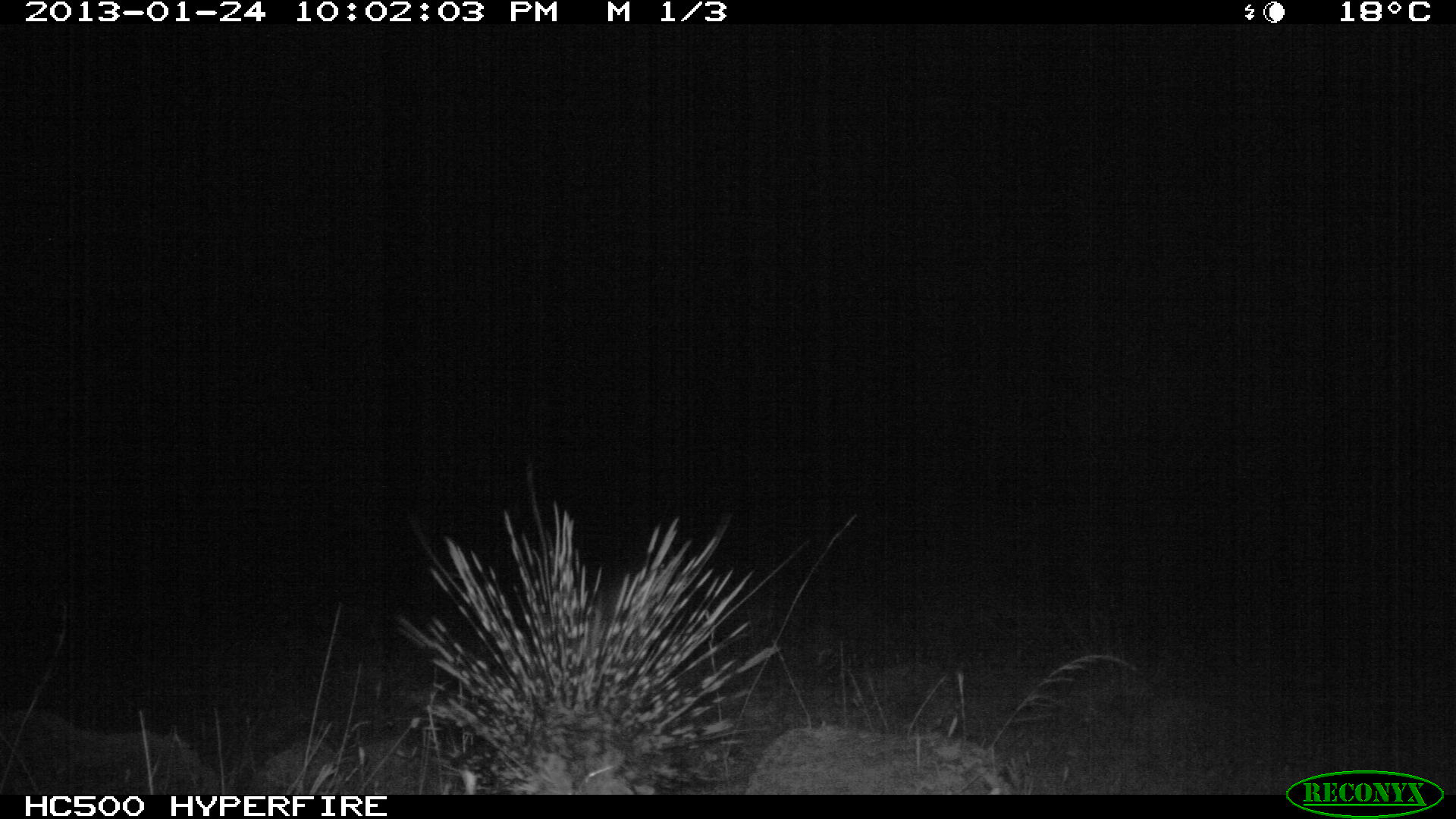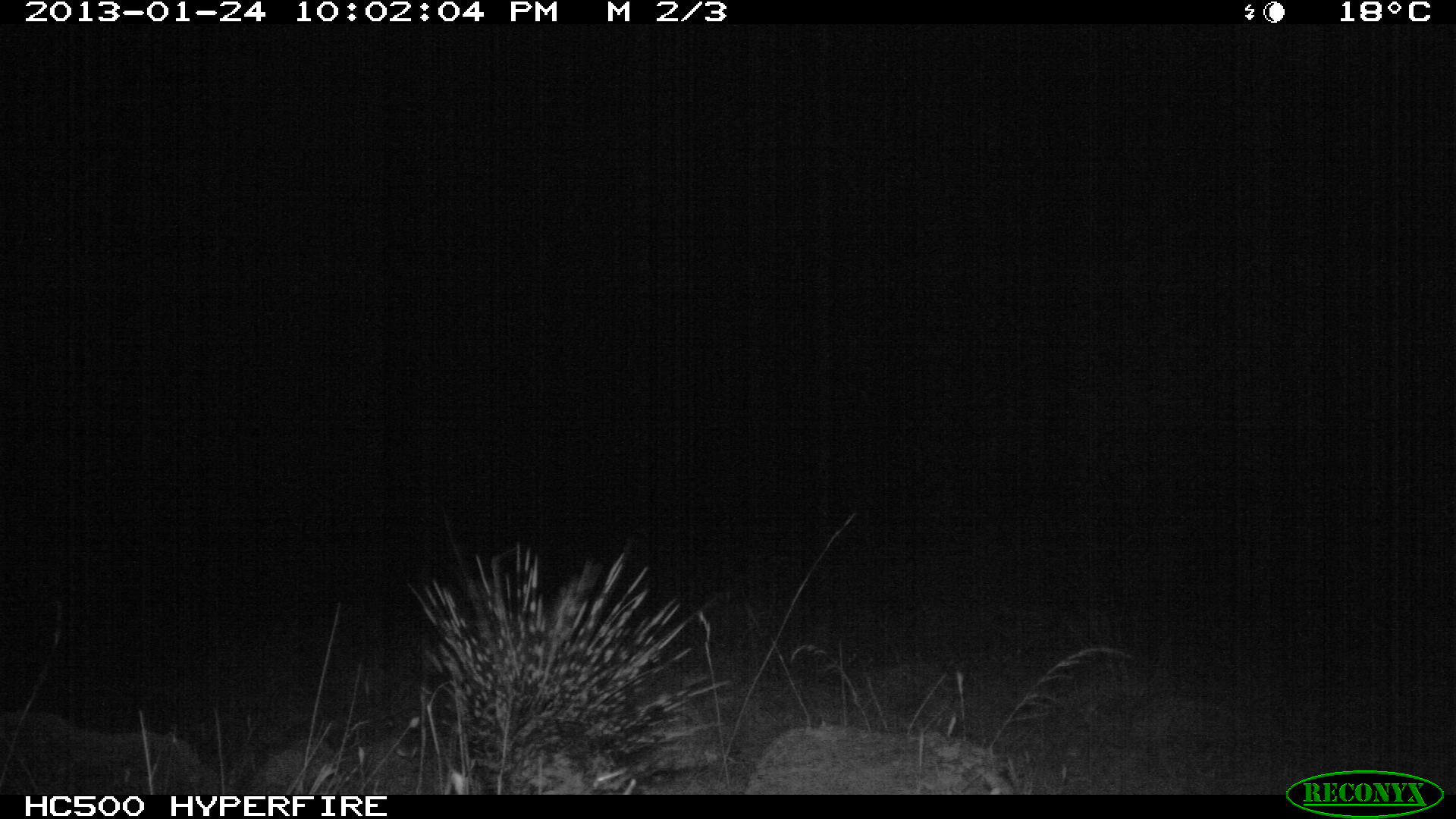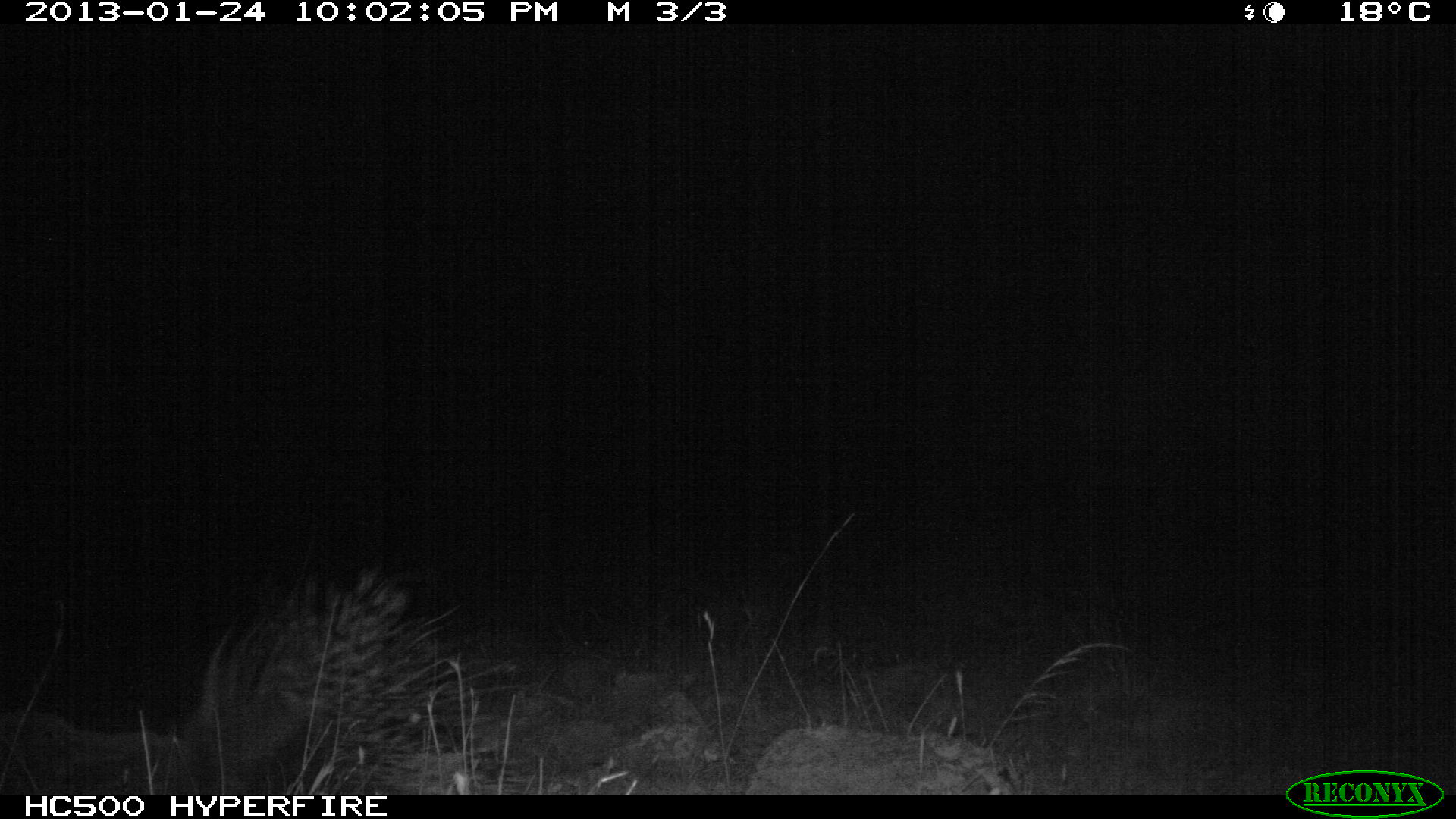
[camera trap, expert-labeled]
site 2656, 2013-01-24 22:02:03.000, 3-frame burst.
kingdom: Animalia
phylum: Chordata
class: Mammalia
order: Rodentia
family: Hystricidae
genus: Hystrix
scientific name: Hystrix cristata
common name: crested porcupine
Hystrix cristata (crested porcupine), count 1.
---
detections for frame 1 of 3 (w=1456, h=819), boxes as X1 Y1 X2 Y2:
hystrix cristata: 394 502 782 794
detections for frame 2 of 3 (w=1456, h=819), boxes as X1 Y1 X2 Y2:
hystrix cristata: 410 540 731 794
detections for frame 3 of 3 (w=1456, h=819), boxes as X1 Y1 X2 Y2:
hystrix cristata: 172 572 507 794